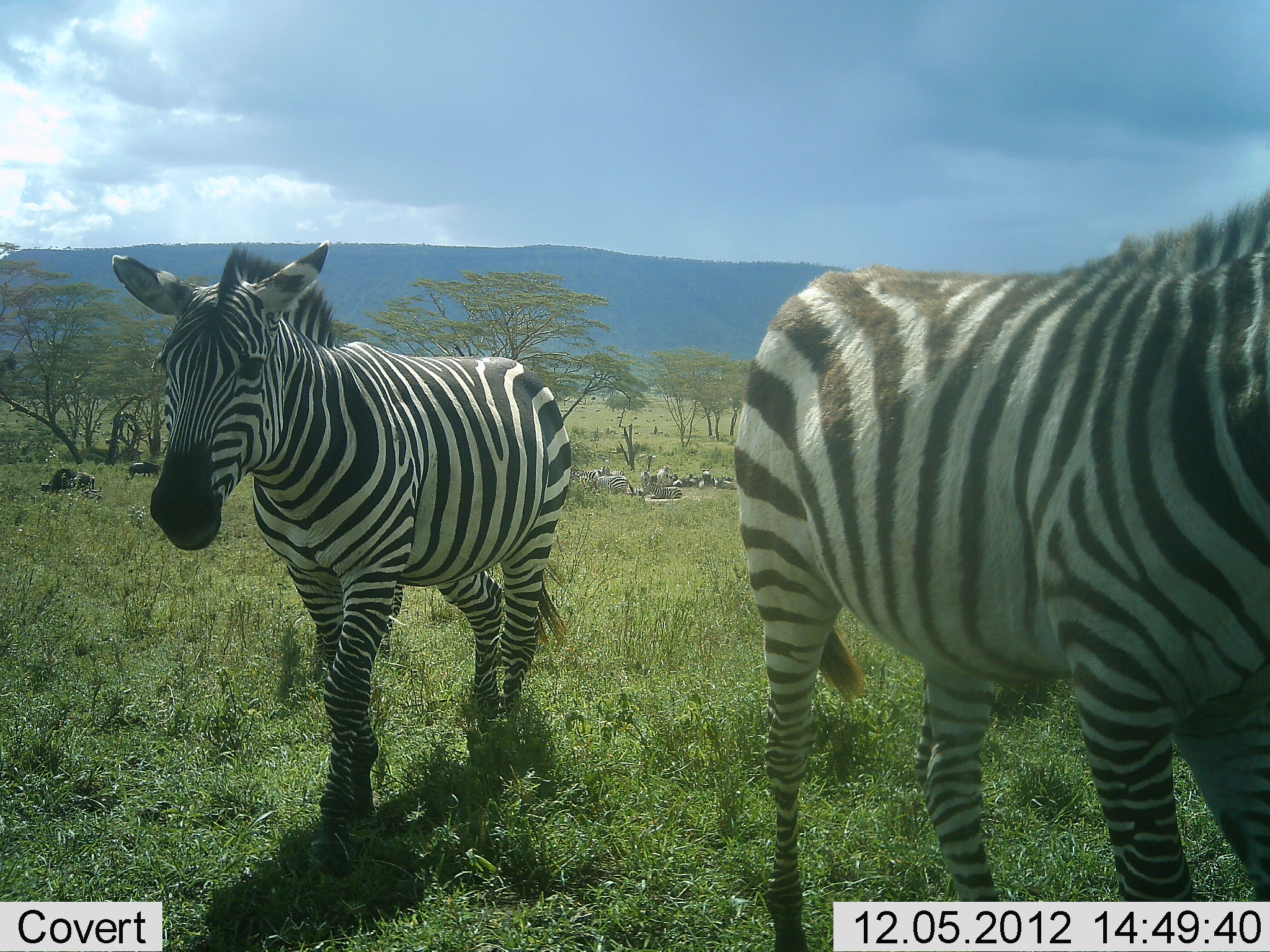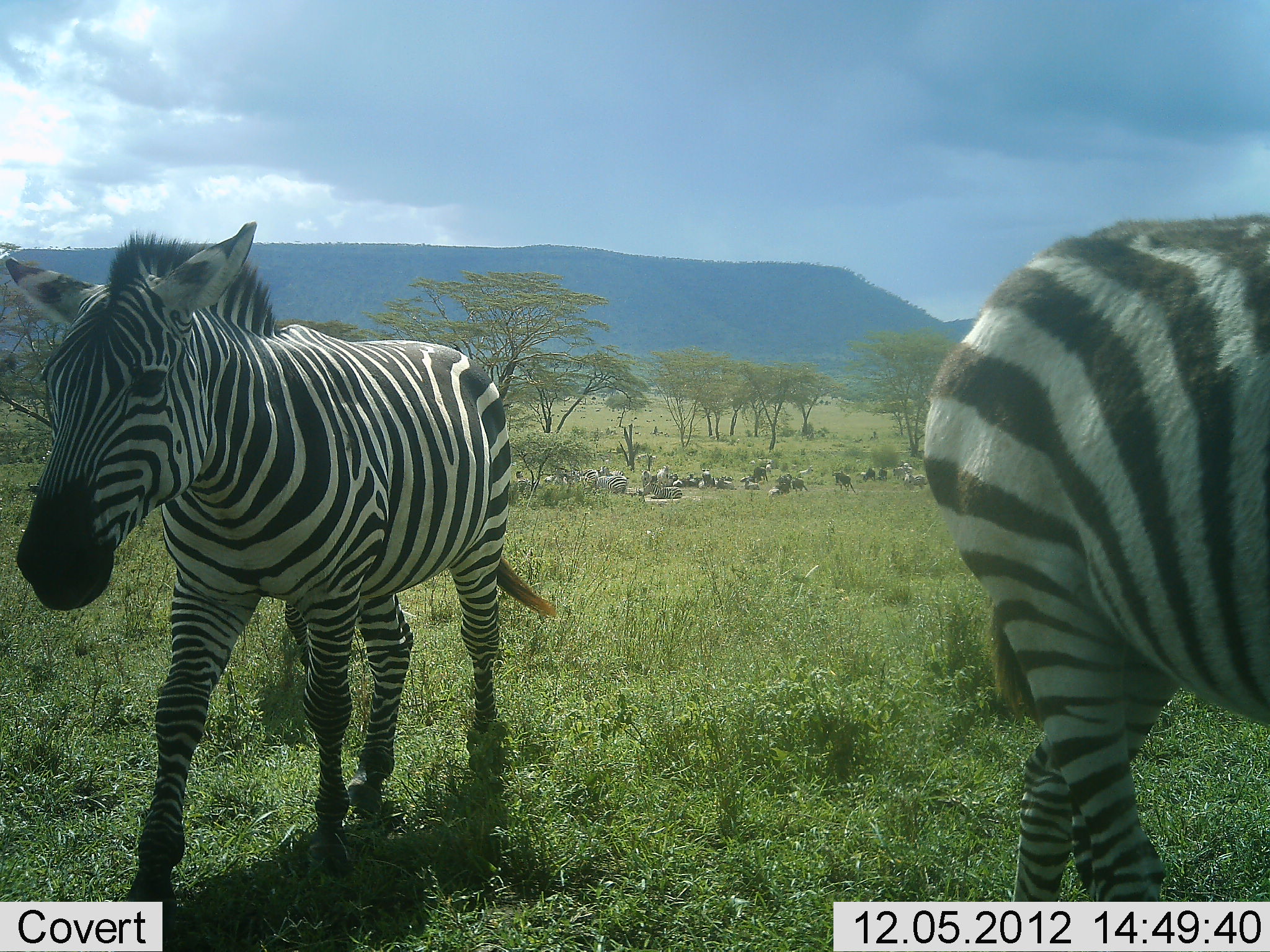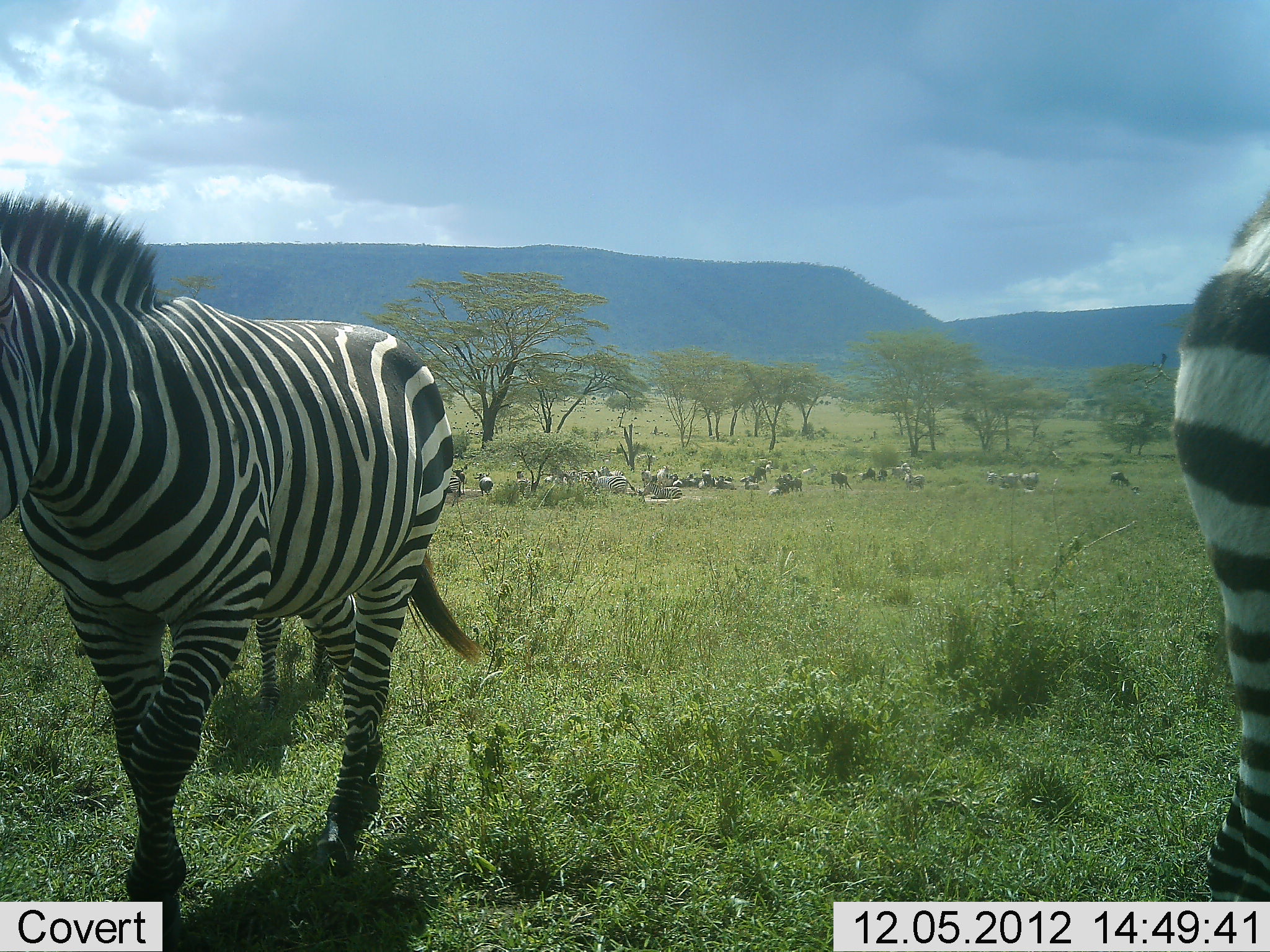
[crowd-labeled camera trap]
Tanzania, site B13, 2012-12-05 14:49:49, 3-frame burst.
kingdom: Animalia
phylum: Chordata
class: Mammalia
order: Perissodactyla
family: Equidae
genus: Equus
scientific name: Equus quagga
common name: plains zebra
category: zebra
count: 3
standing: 24%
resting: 18%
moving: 100%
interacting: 0%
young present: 12%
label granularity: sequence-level